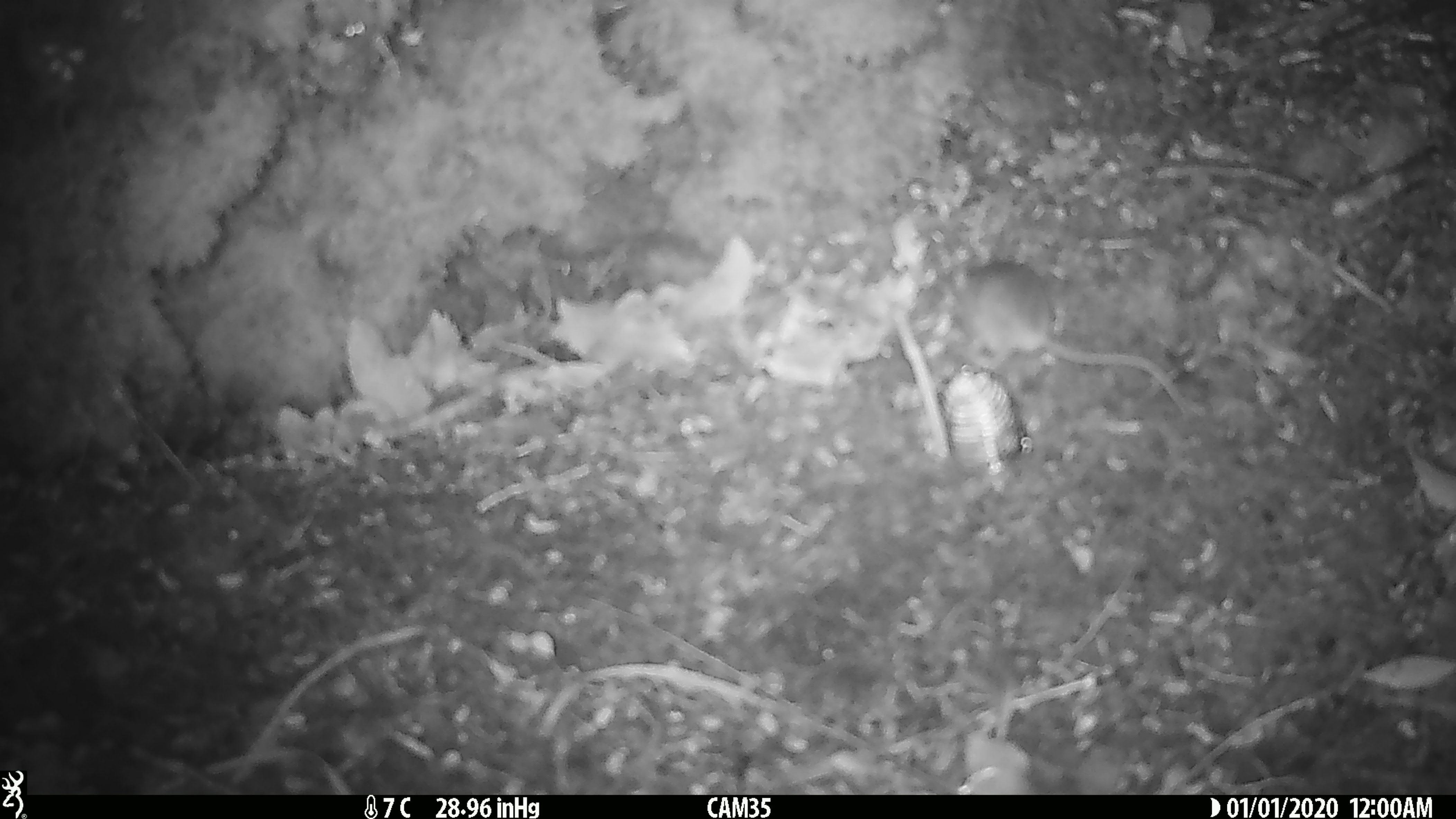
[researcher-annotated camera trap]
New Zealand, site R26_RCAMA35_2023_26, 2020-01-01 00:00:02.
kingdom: Animalia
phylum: Chordata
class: Mammalia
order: Rodentia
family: Muridae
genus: Mus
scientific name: Mus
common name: mouse